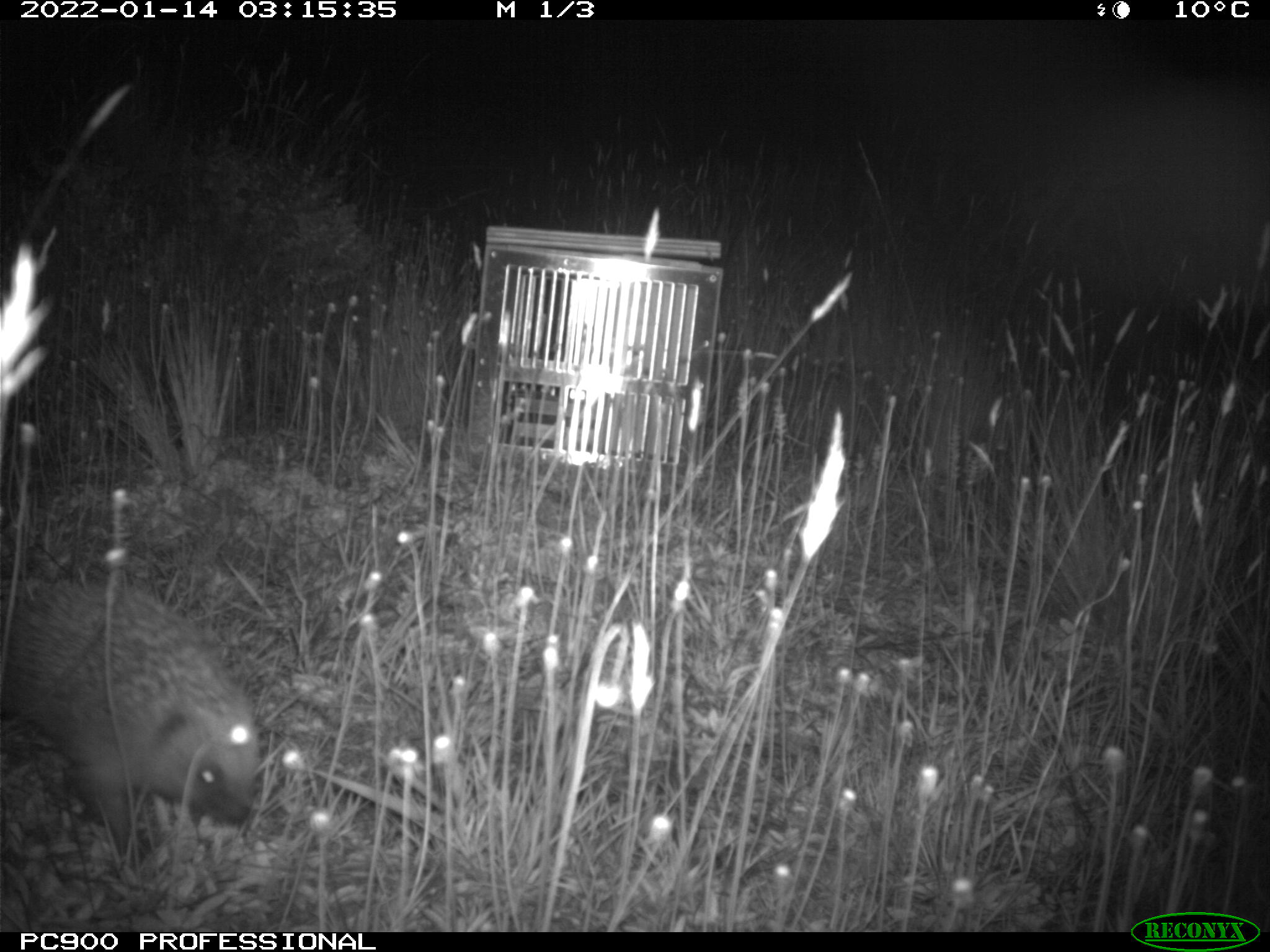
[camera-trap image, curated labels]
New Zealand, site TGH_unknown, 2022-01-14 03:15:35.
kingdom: Animalia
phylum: Chordata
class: Mammalia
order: Eulipotyphla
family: Erinaceidae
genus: Erinaceus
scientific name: Erinaceus europaeus europaeus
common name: european hedgehog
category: hedgehog